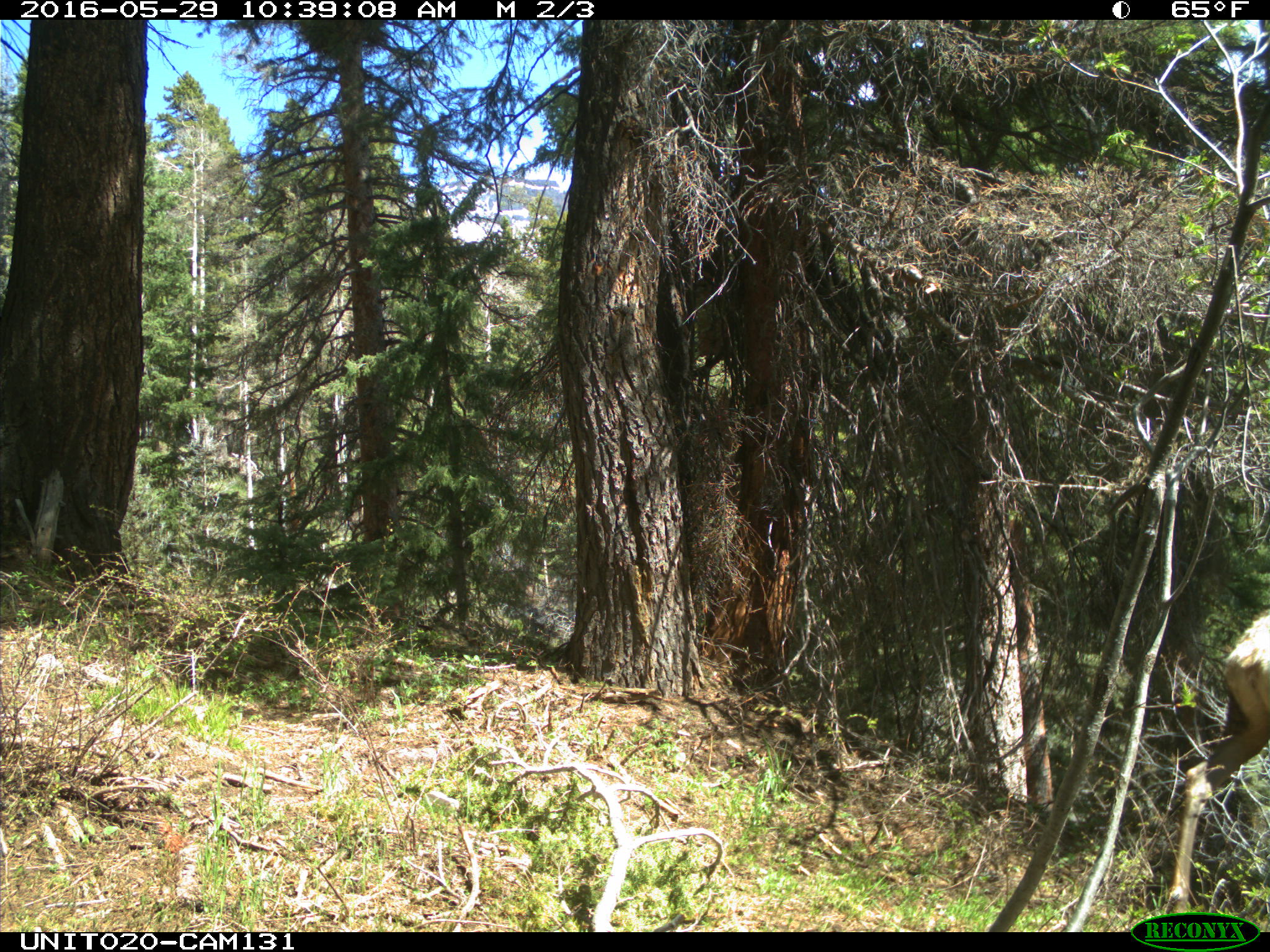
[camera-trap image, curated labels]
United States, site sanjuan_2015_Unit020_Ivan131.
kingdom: Animalia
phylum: Chordata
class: Mammalia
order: Artiodactyla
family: Cervidae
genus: Cervus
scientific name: Cervus elaphus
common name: red deer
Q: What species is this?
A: Cervus elaphus (red deer).